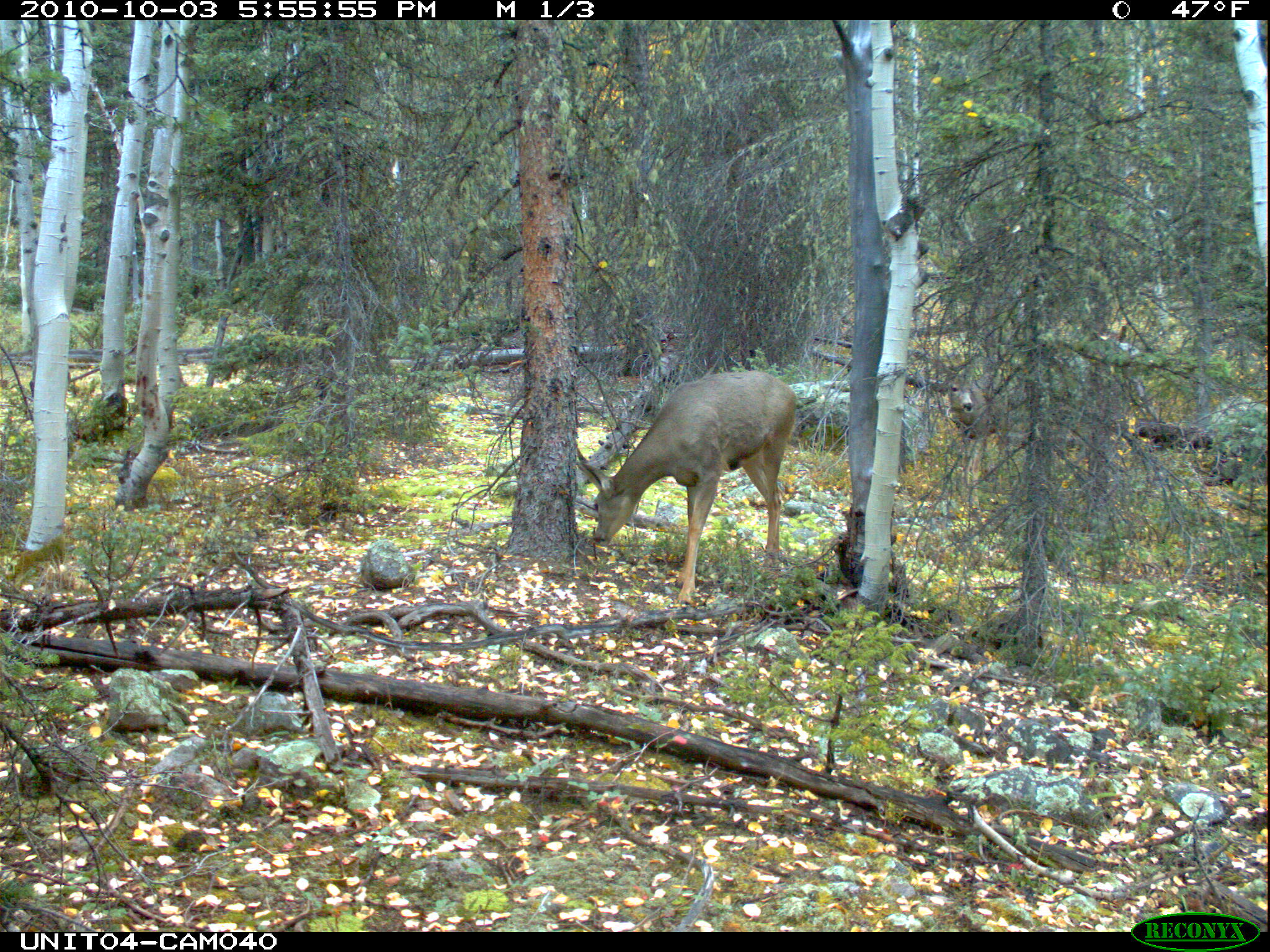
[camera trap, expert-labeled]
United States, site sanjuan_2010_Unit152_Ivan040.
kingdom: Animalia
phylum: Chordata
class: Mammalia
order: Artiodactyla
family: Cervidae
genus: Odocoileus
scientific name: Odocoileus hemionus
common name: mule deer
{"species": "Odocoileus hemionus (mule deer)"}